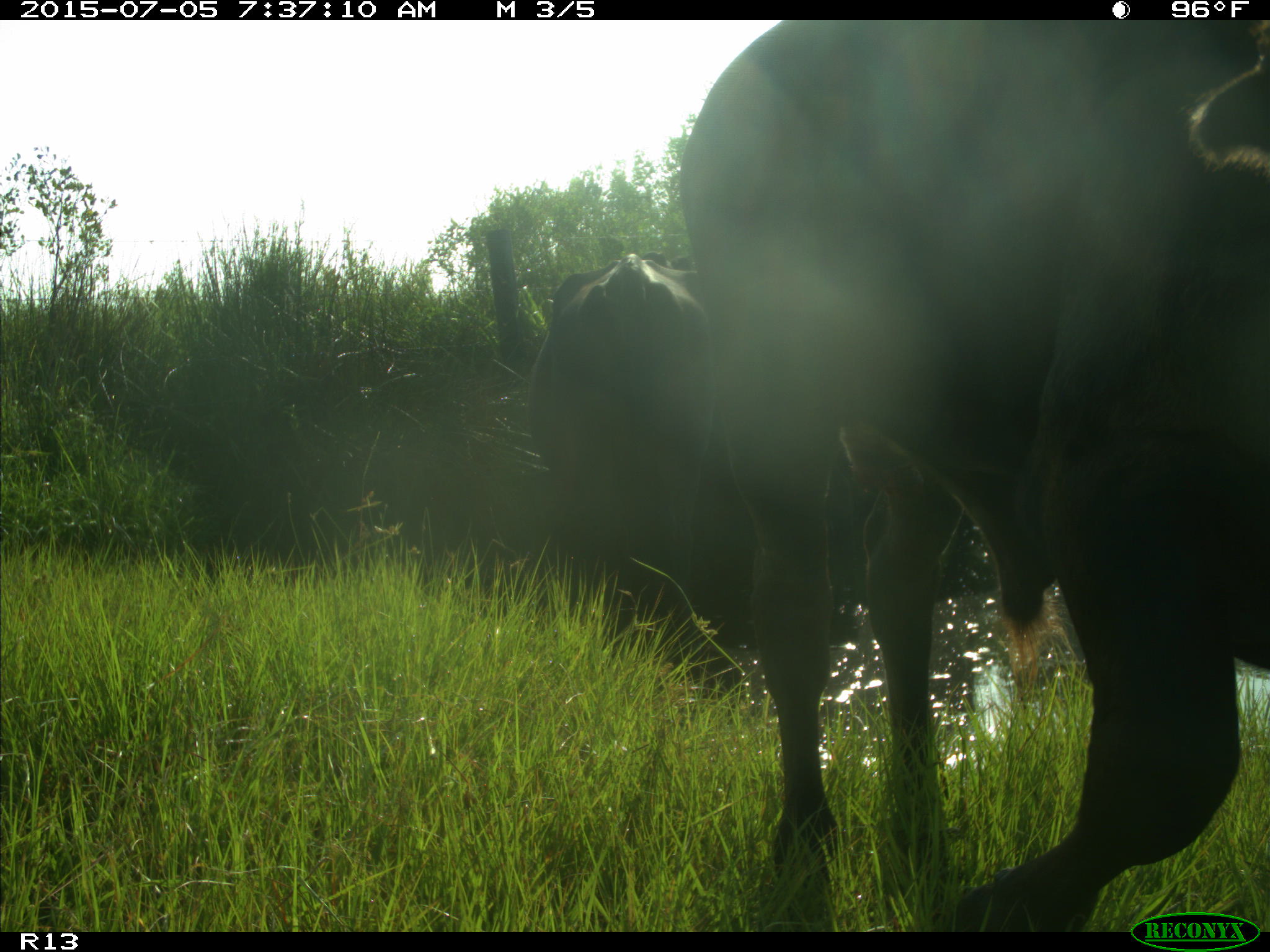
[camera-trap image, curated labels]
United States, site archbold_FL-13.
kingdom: Animalia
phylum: Chordata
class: Mammalia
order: Artiodactyla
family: Bovidae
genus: Bos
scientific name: Bos taurus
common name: domestic cow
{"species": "Bos taurus (domestic cow)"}